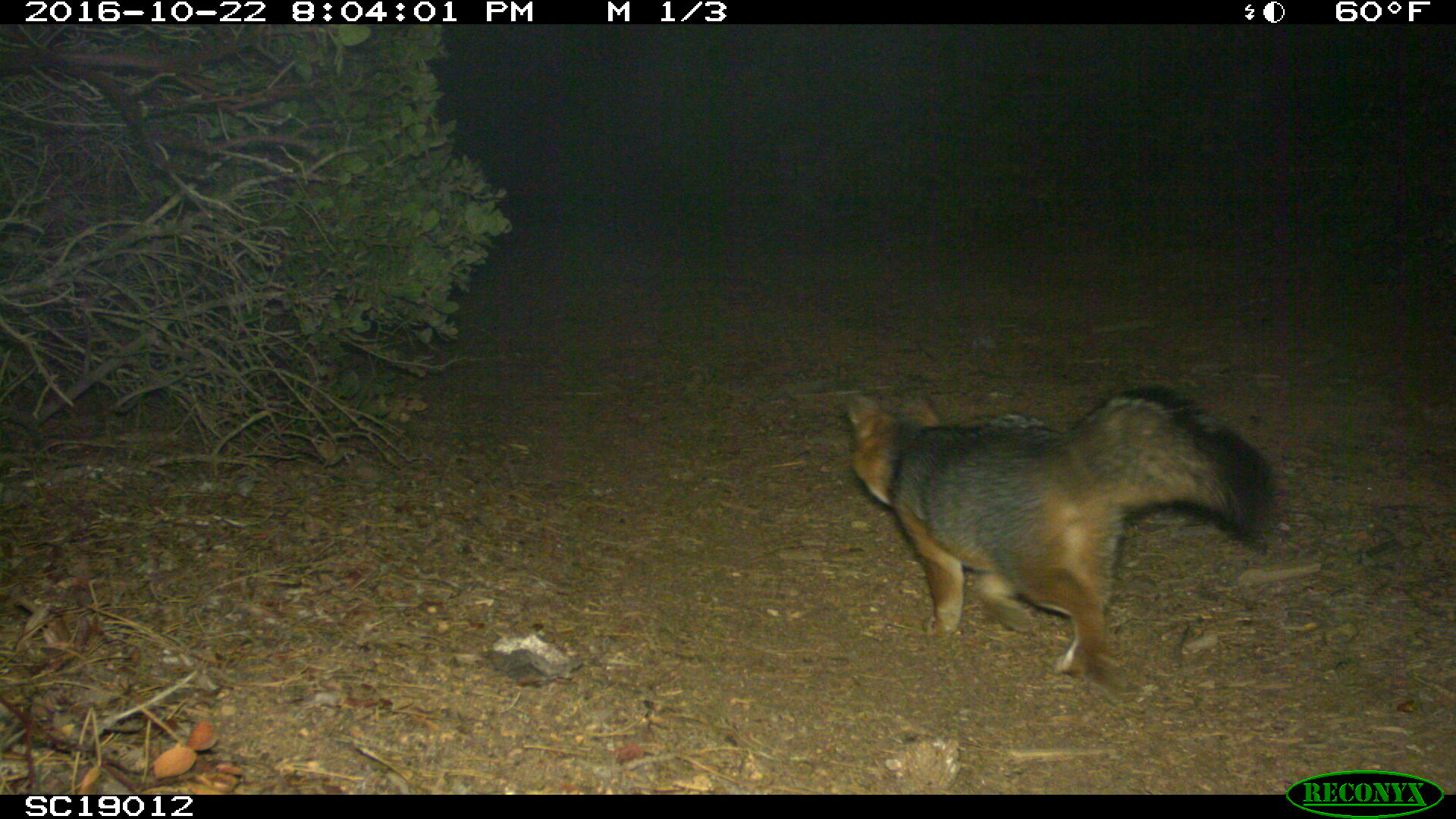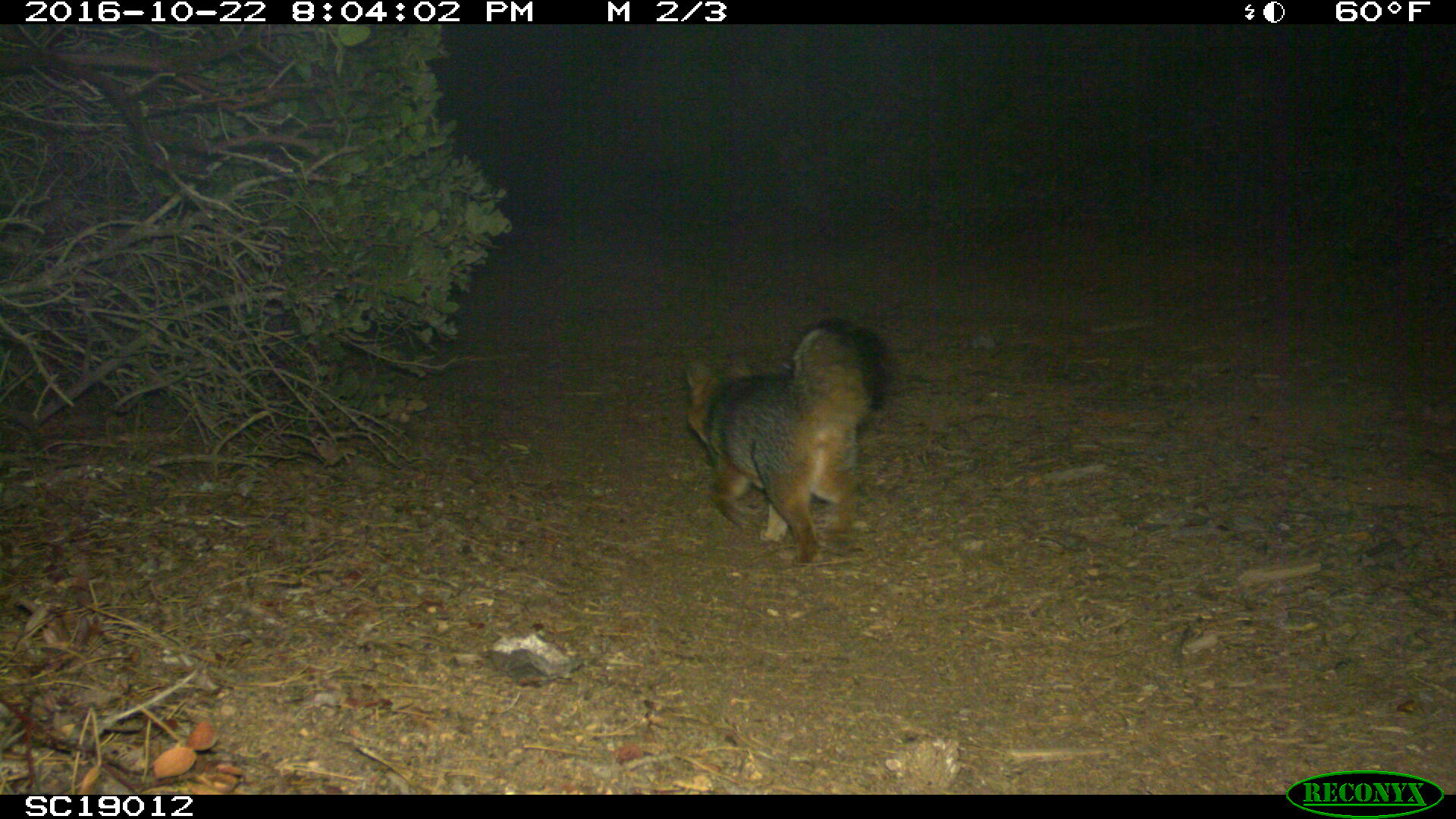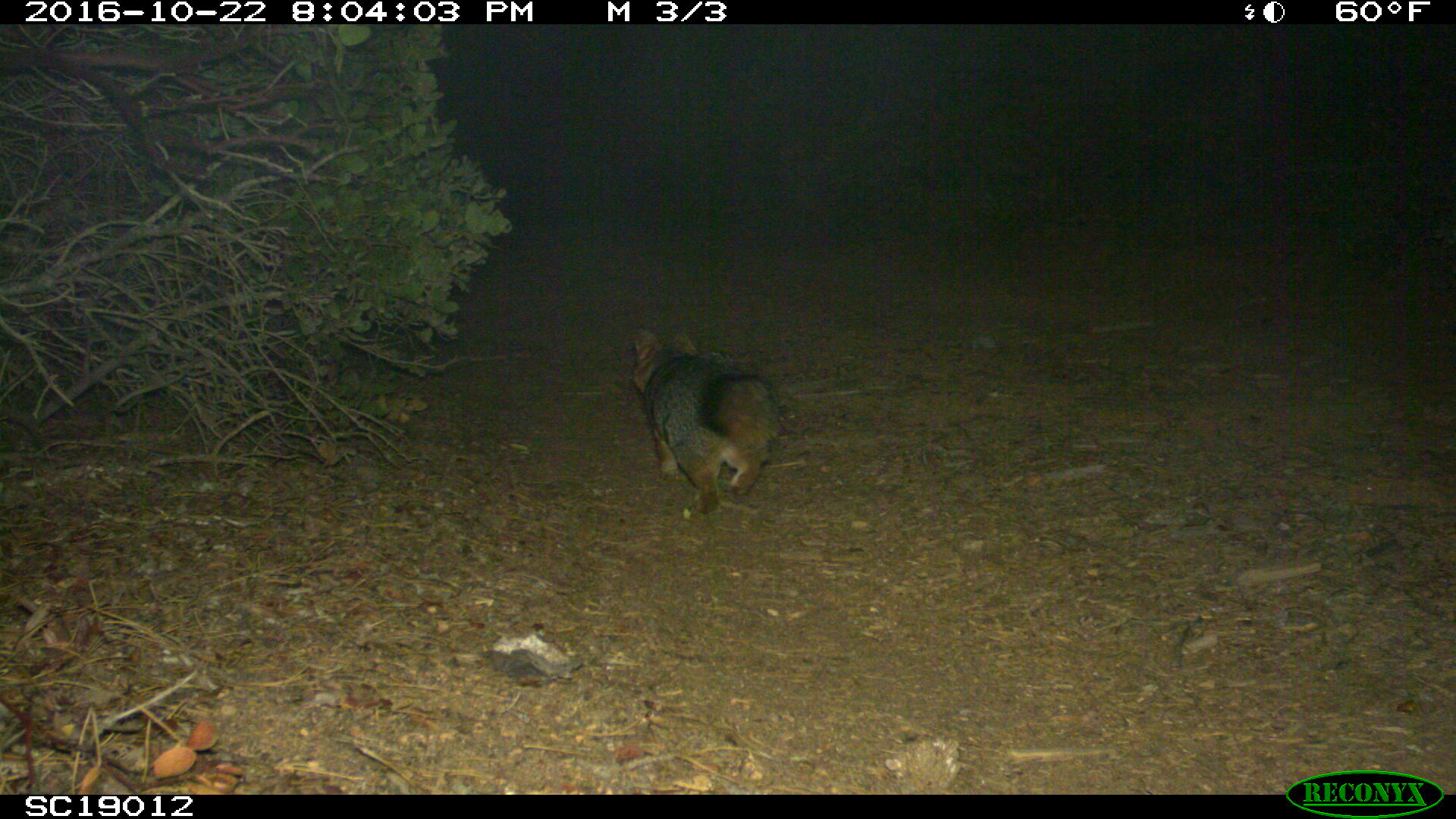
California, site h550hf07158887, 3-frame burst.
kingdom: Animalia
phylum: Chordata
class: Mammalia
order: Carnivora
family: Canidae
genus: Urocyon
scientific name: Urocyon littoralis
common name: island fox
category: fox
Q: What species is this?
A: Fox (island fox) (Urocyon littoralis).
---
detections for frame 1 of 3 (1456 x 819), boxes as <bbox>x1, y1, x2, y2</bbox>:
fox: <bbox>837, 382, 1268, 685</bbox>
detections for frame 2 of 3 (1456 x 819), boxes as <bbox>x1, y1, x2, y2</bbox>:
fox: <bbox>682, 315, 889, 569</bbox>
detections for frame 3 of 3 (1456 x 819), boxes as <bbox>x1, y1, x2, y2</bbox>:
fox: <bbox>631, 328, 782, 513</bbox>